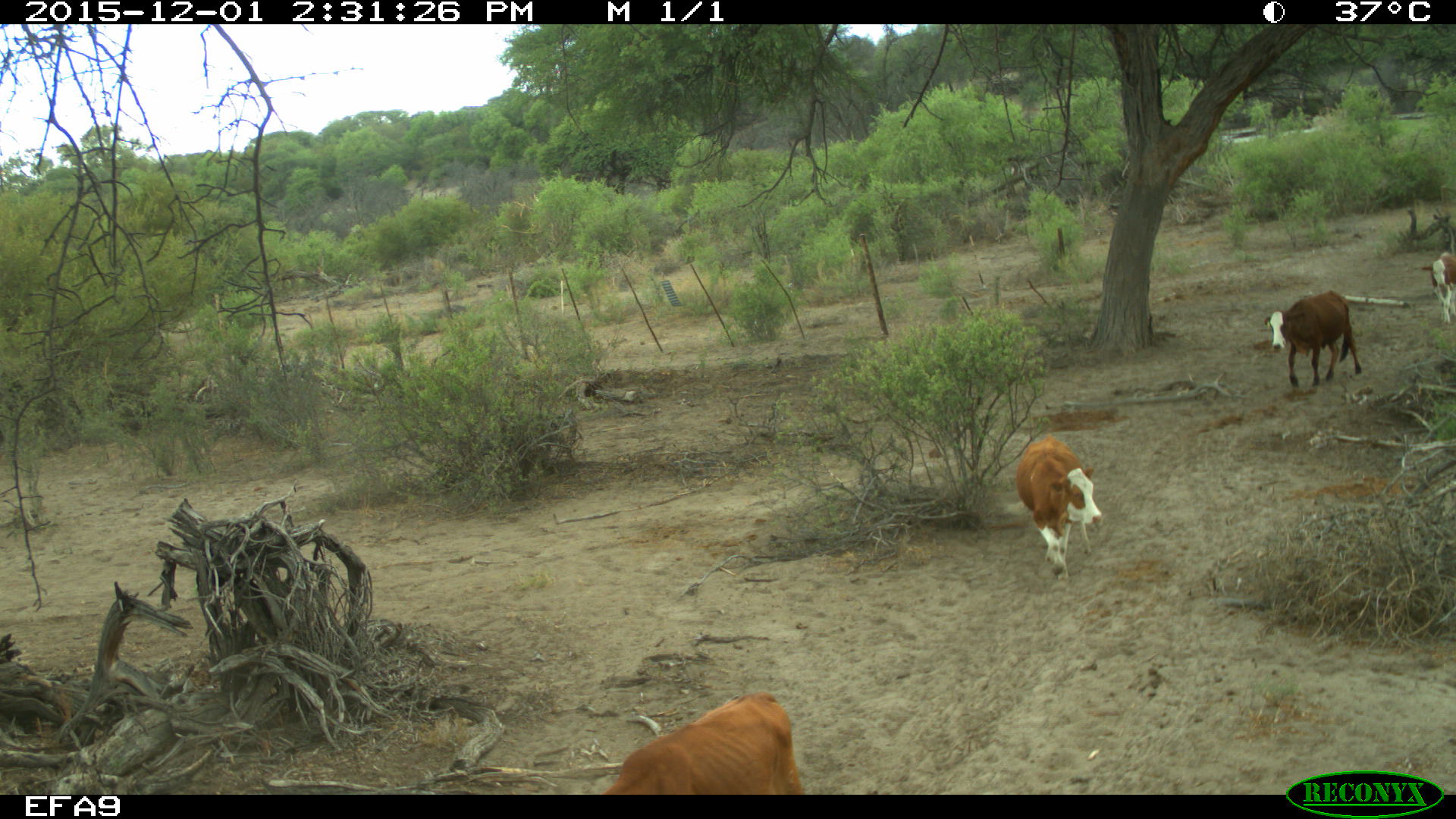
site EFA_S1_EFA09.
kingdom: Animalia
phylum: Chordata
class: Mammalia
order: Artiodactyla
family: Bovidae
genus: Bos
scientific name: Bos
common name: cattle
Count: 4.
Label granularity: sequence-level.